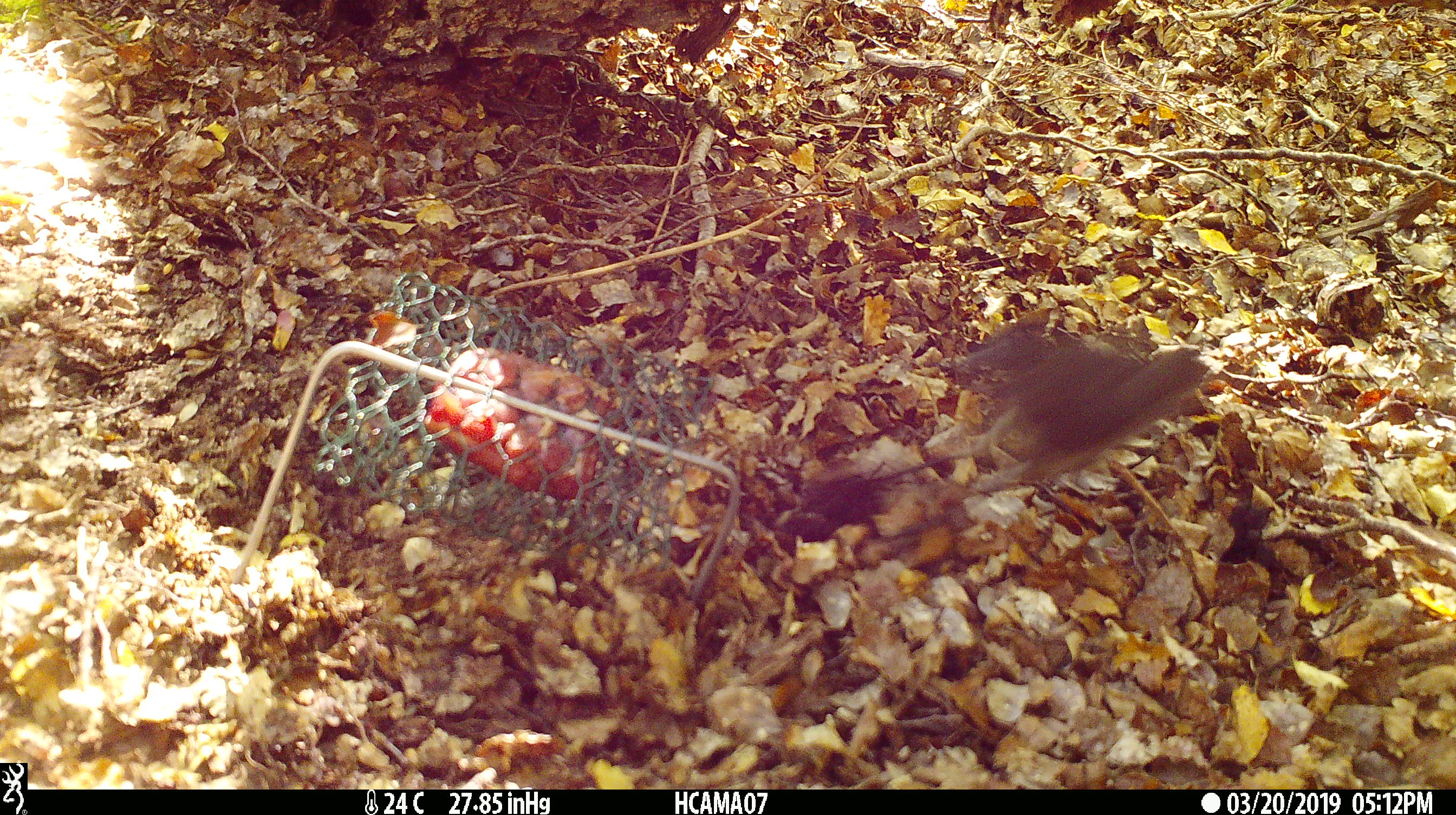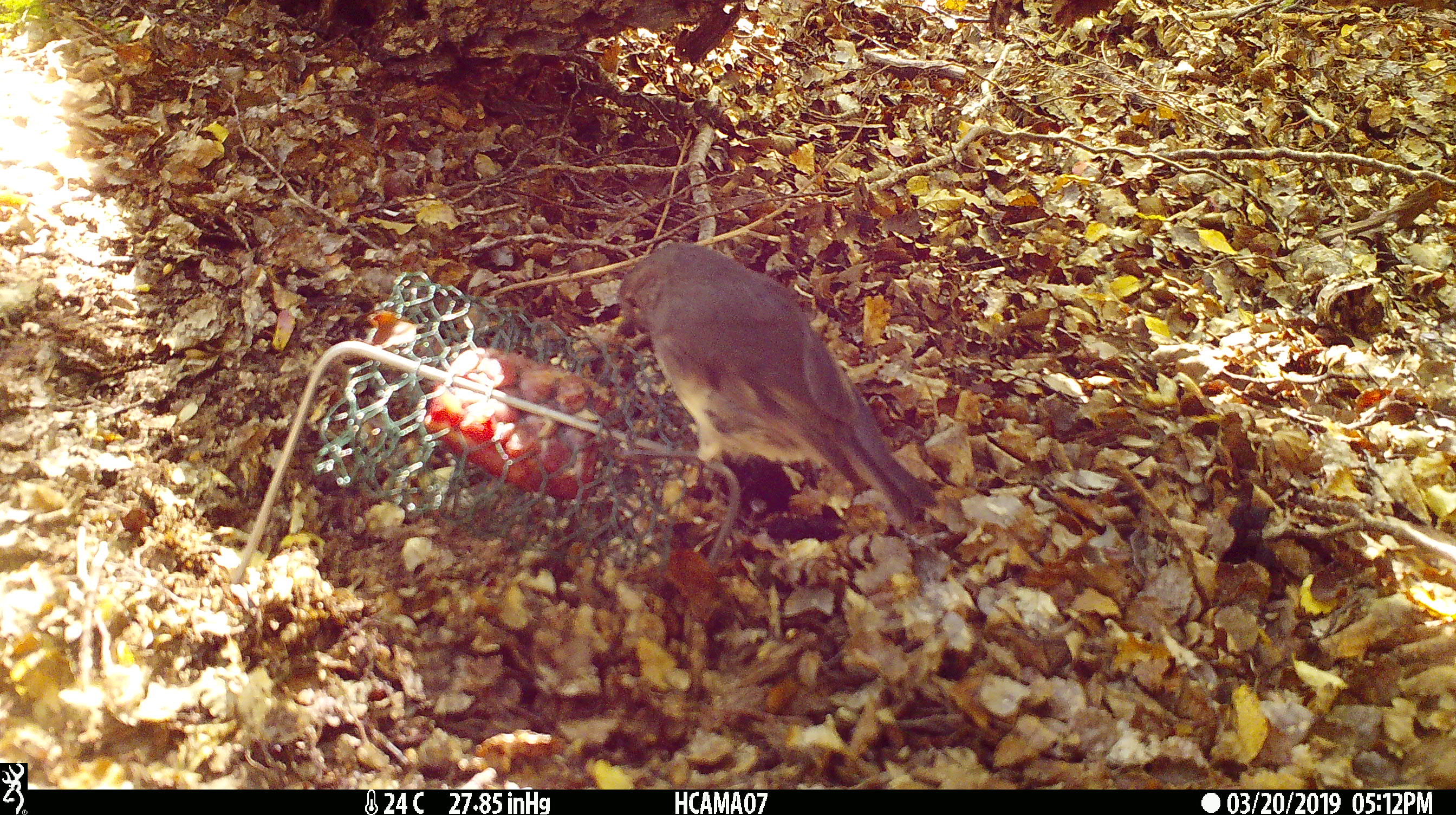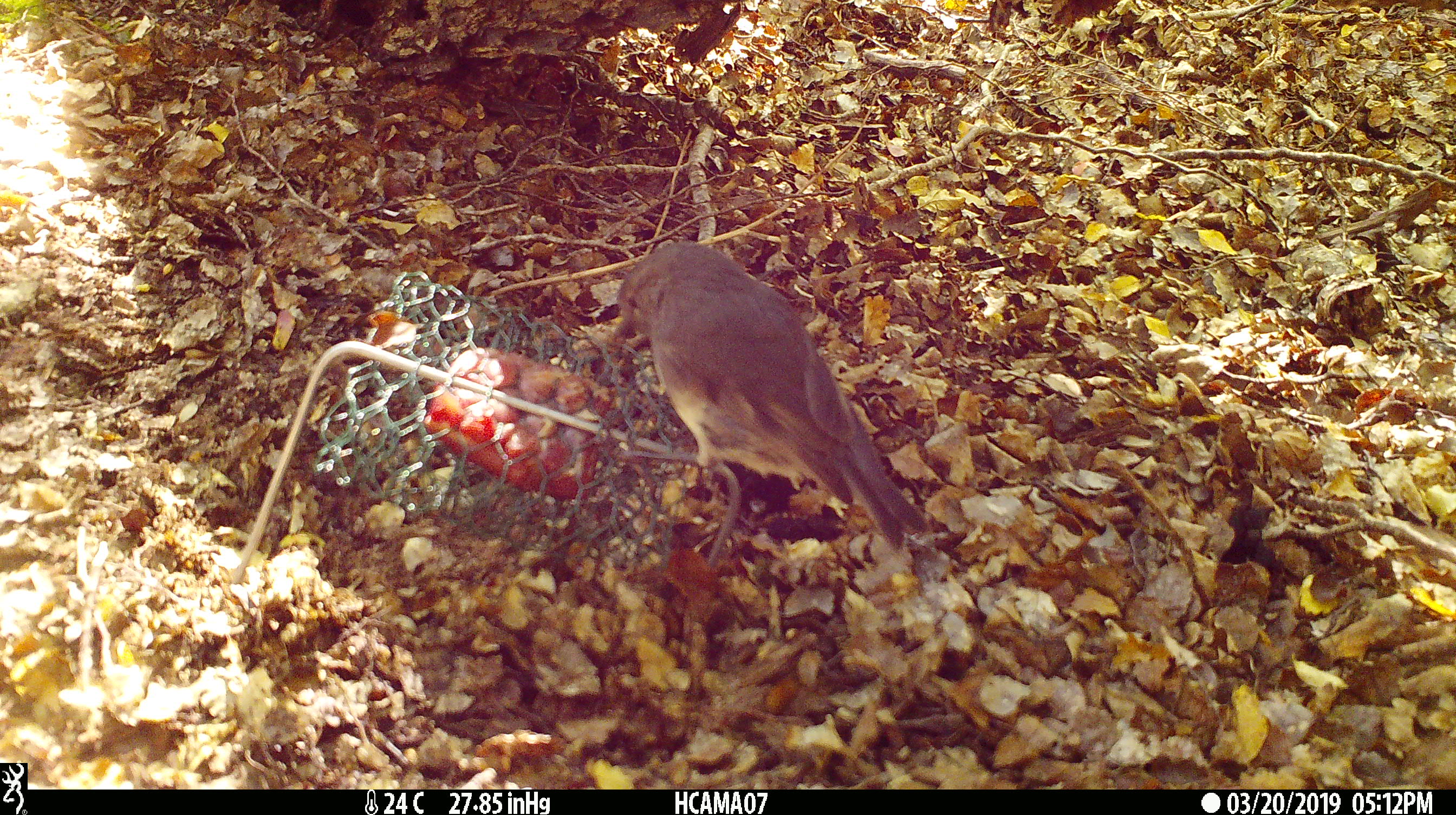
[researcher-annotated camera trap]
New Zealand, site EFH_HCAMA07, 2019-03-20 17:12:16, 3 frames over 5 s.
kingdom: Animalia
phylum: Chordata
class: Aves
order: Passeriformes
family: Petroicidae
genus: Petroica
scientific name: Petroica australis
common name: new zealand robin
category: robin